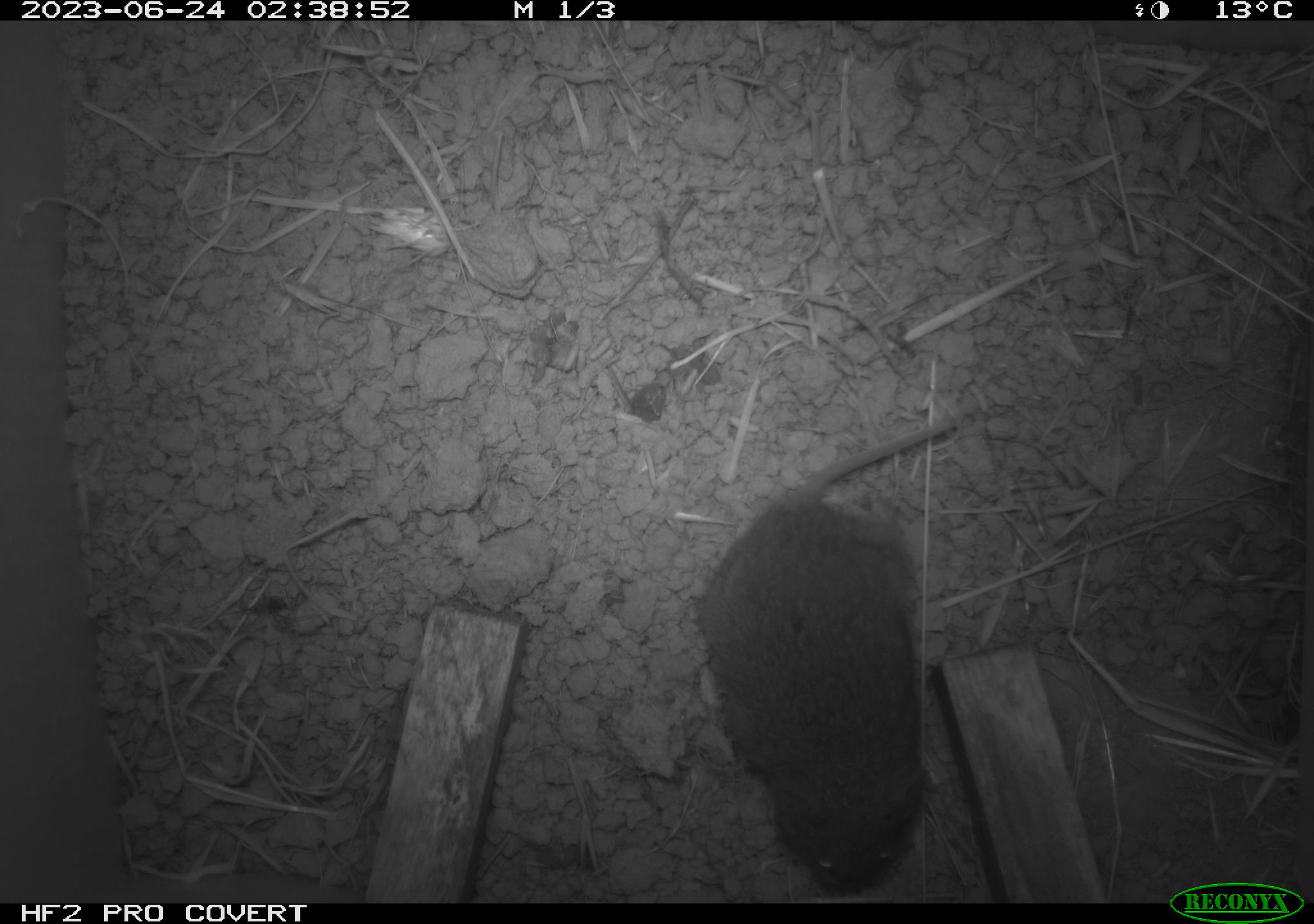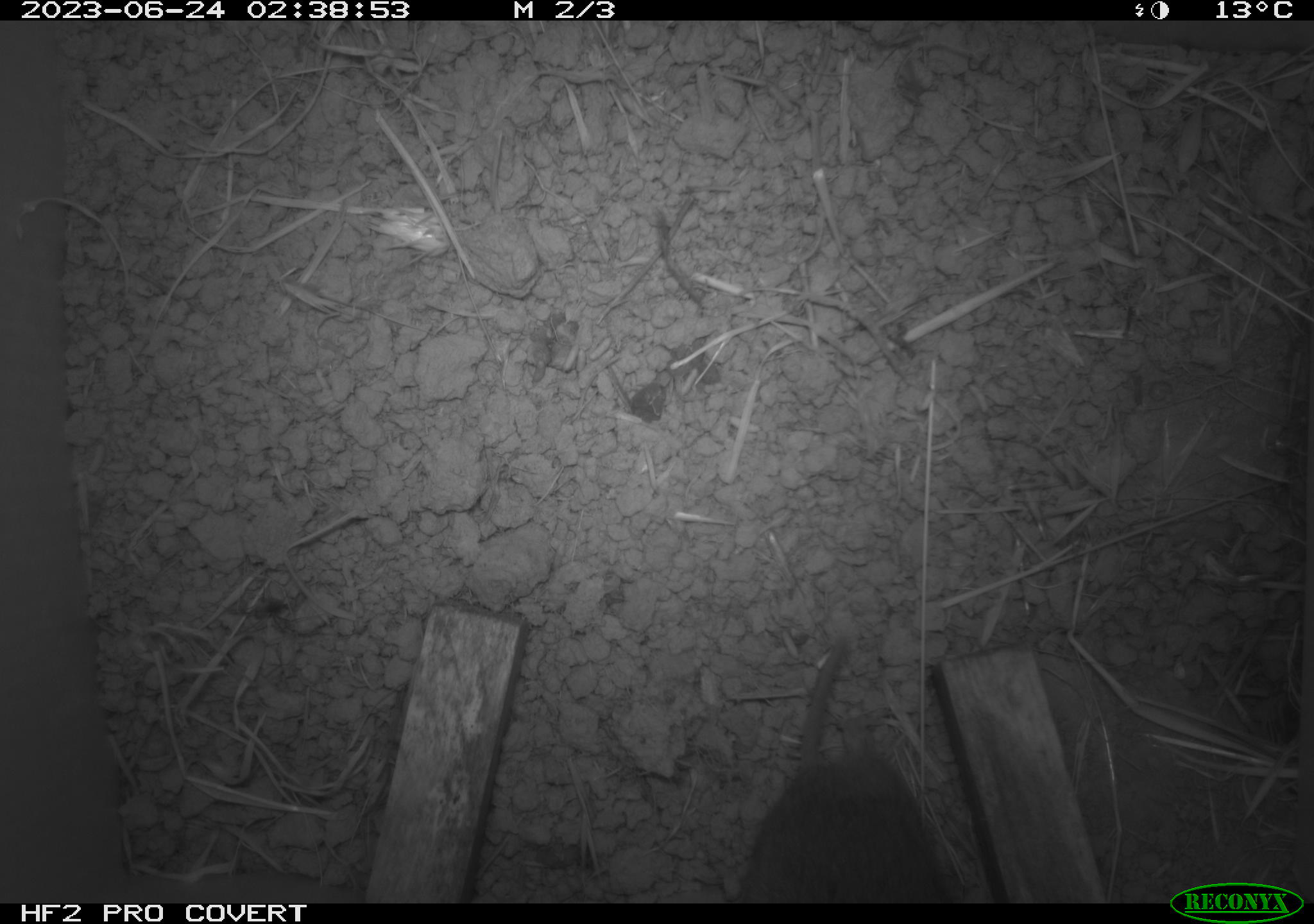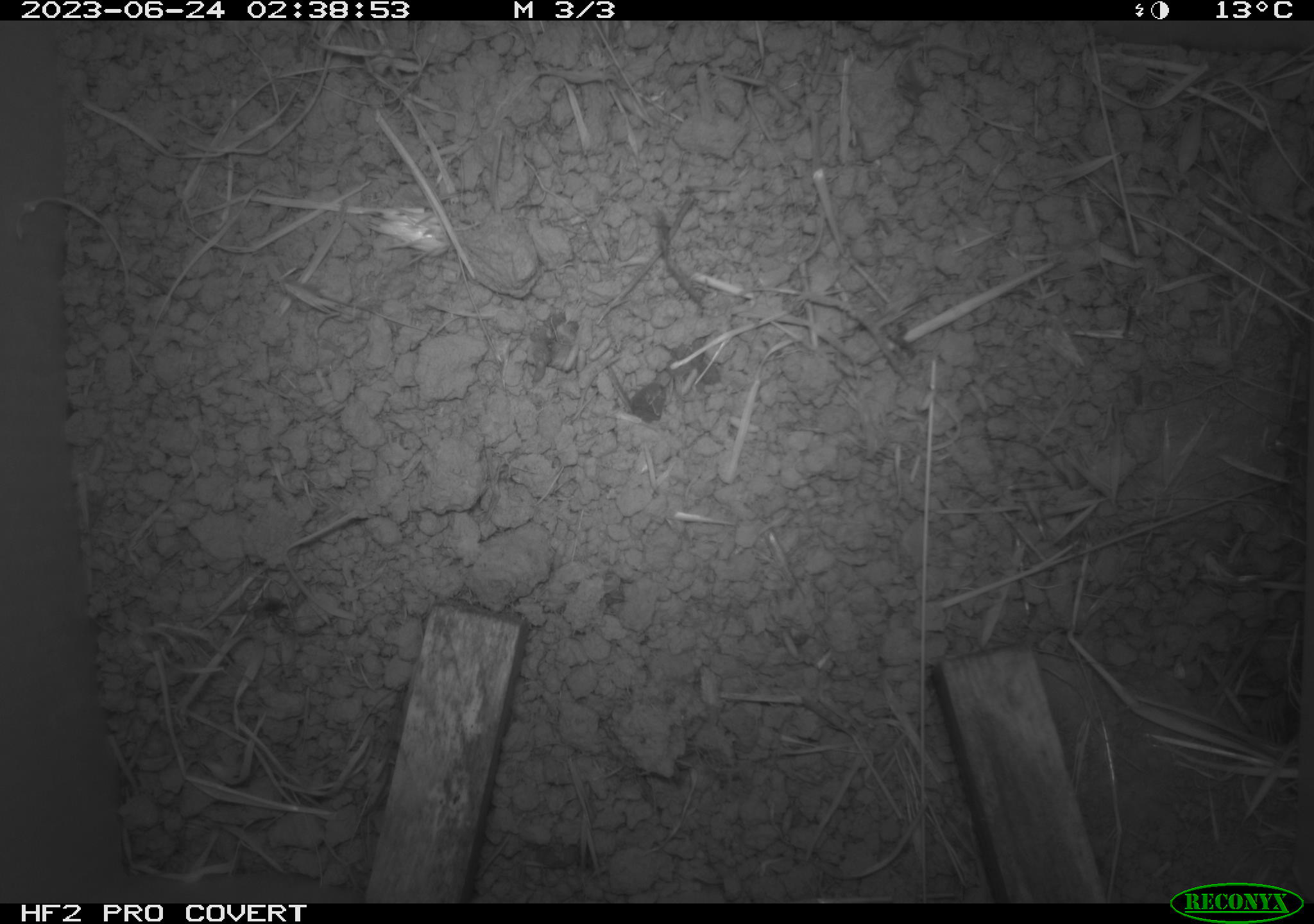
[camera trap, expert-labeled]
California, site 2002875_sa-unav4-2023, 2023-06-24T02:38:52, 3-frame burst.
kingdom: Animalia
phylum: Chordata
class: Mammalia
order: Rodentia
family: Cricetidae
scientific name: Arvicolinae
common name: voles, lemmings, and muskrats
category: arvicolinae subfamily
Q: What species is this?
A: Arvicolinae subfamily (voles, lemmings, and muskrats) (Arvicolinae).